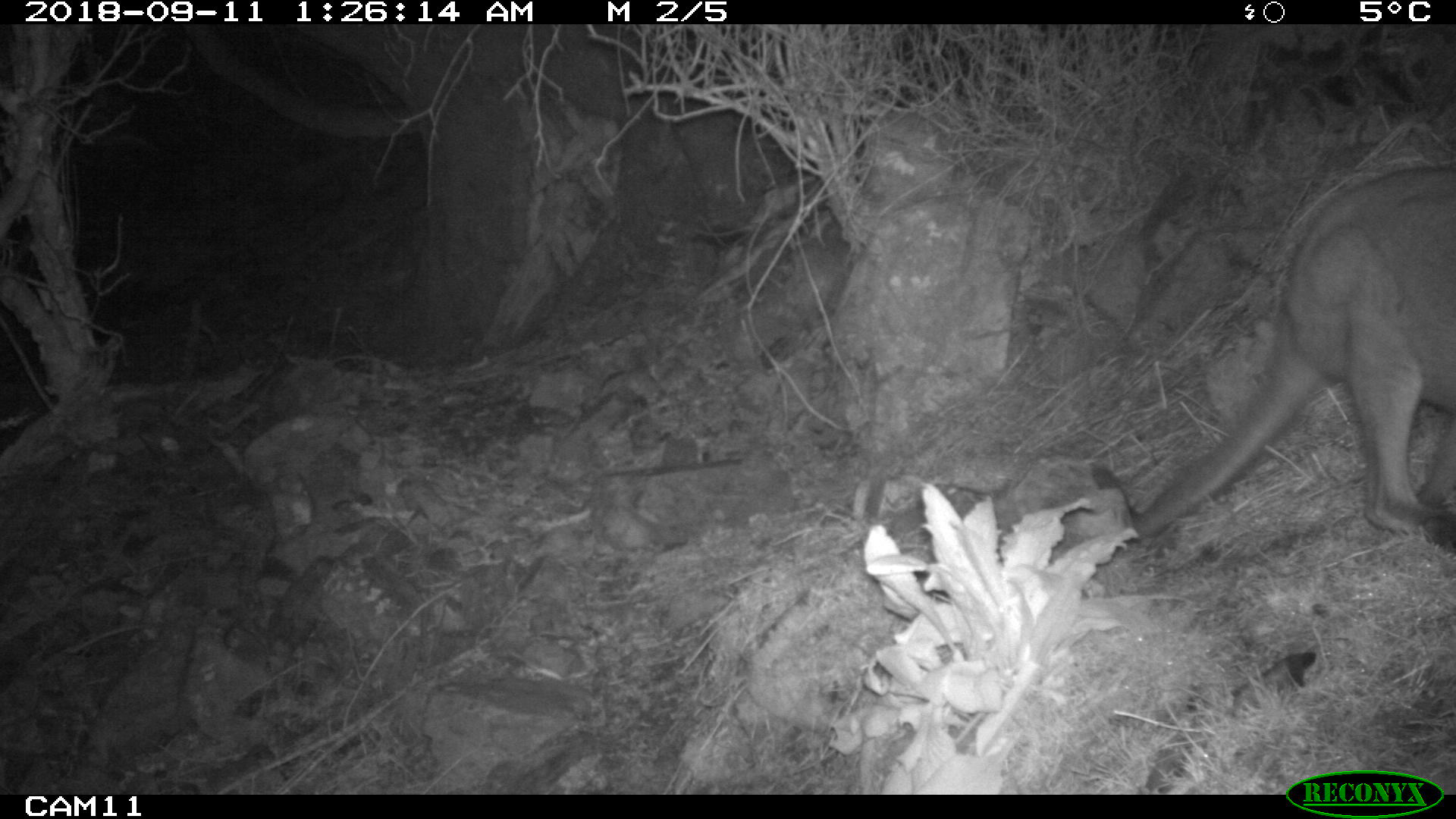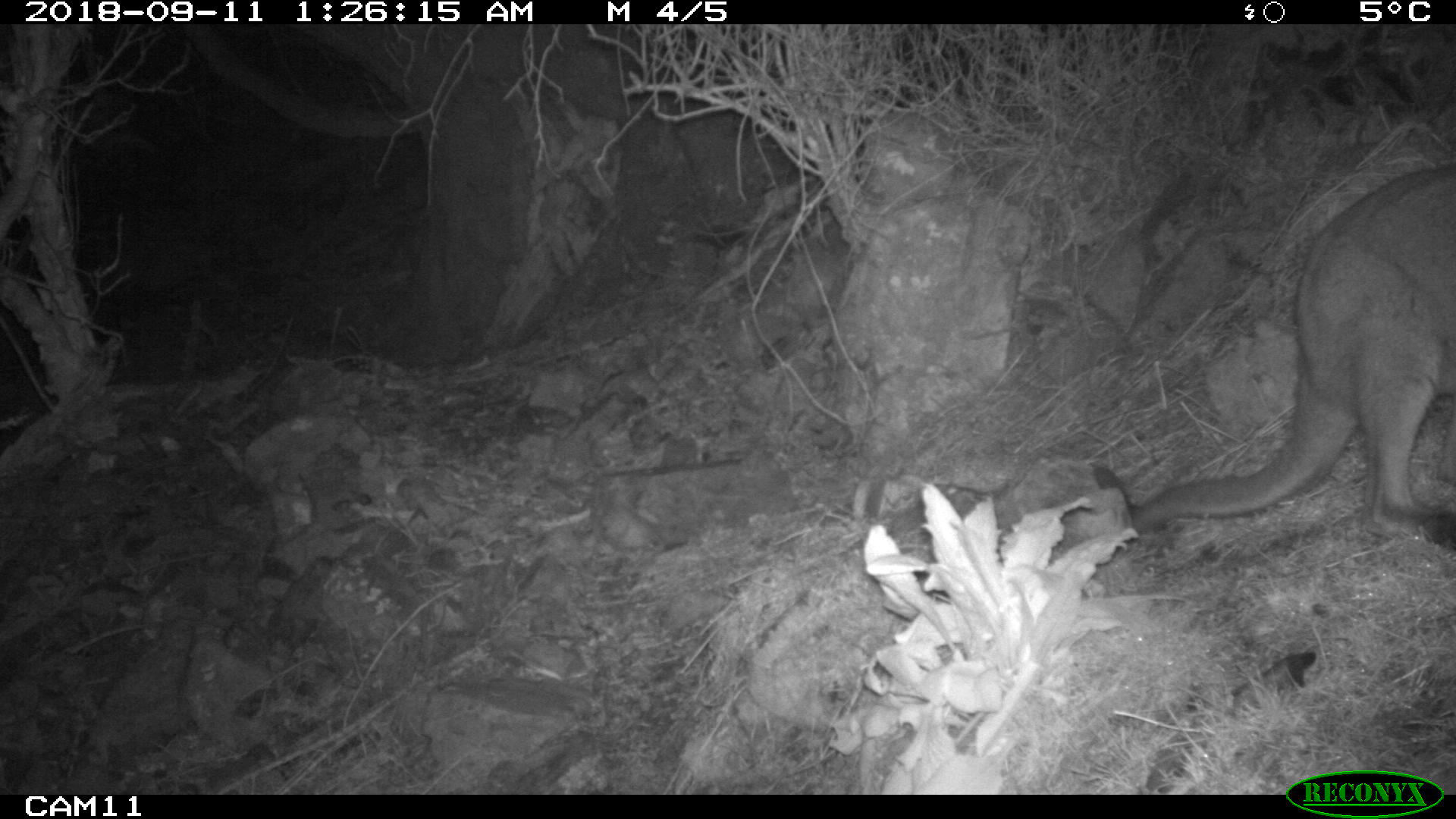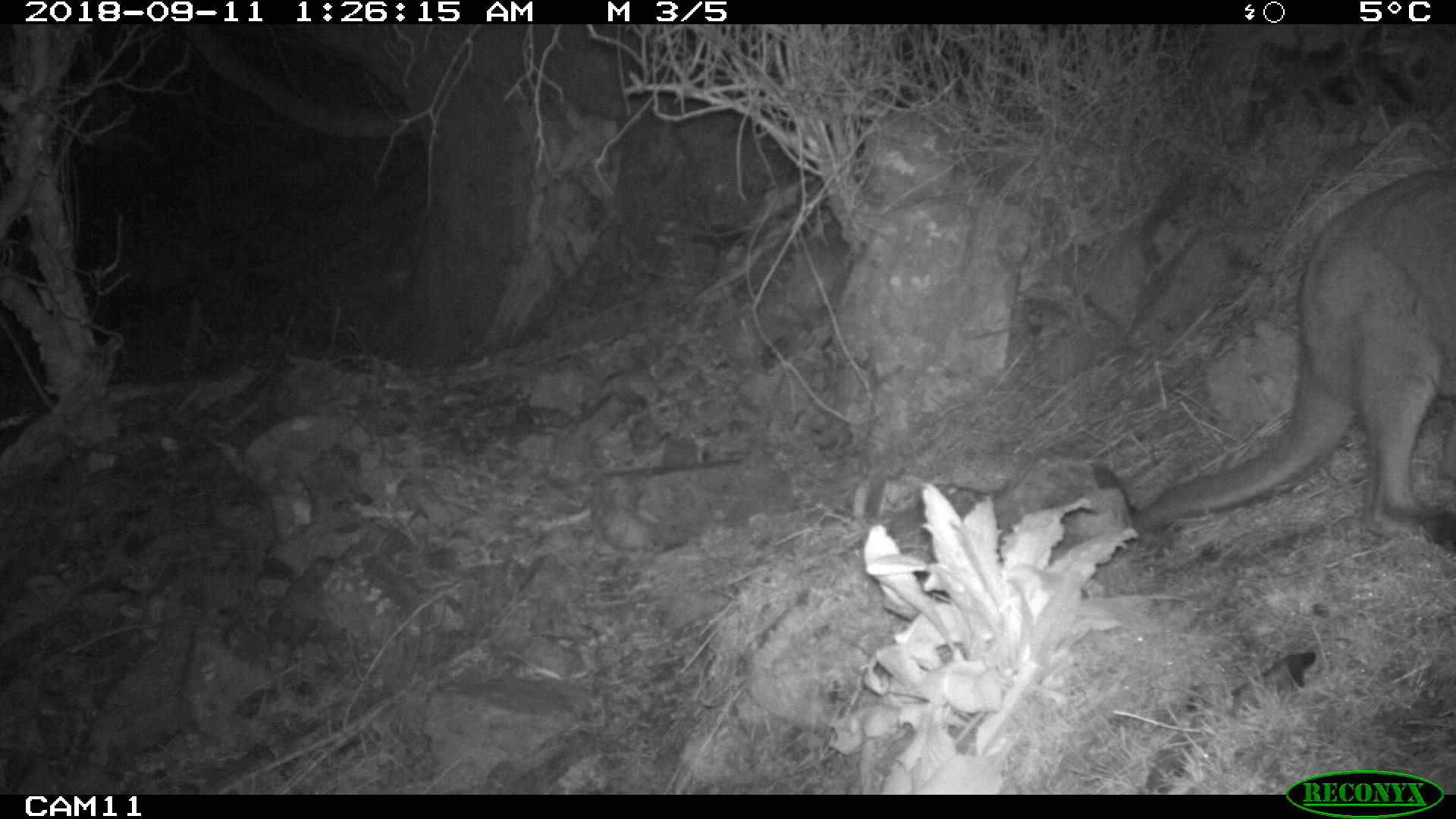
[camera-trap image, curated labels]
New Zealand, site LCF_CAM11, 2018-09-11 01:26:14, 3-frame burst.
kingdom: Animalia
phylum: Chordata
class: Mammalia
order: Diprotodontia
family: Macropodidae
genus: Notamacropus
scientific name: Notamacropus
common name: wallaby